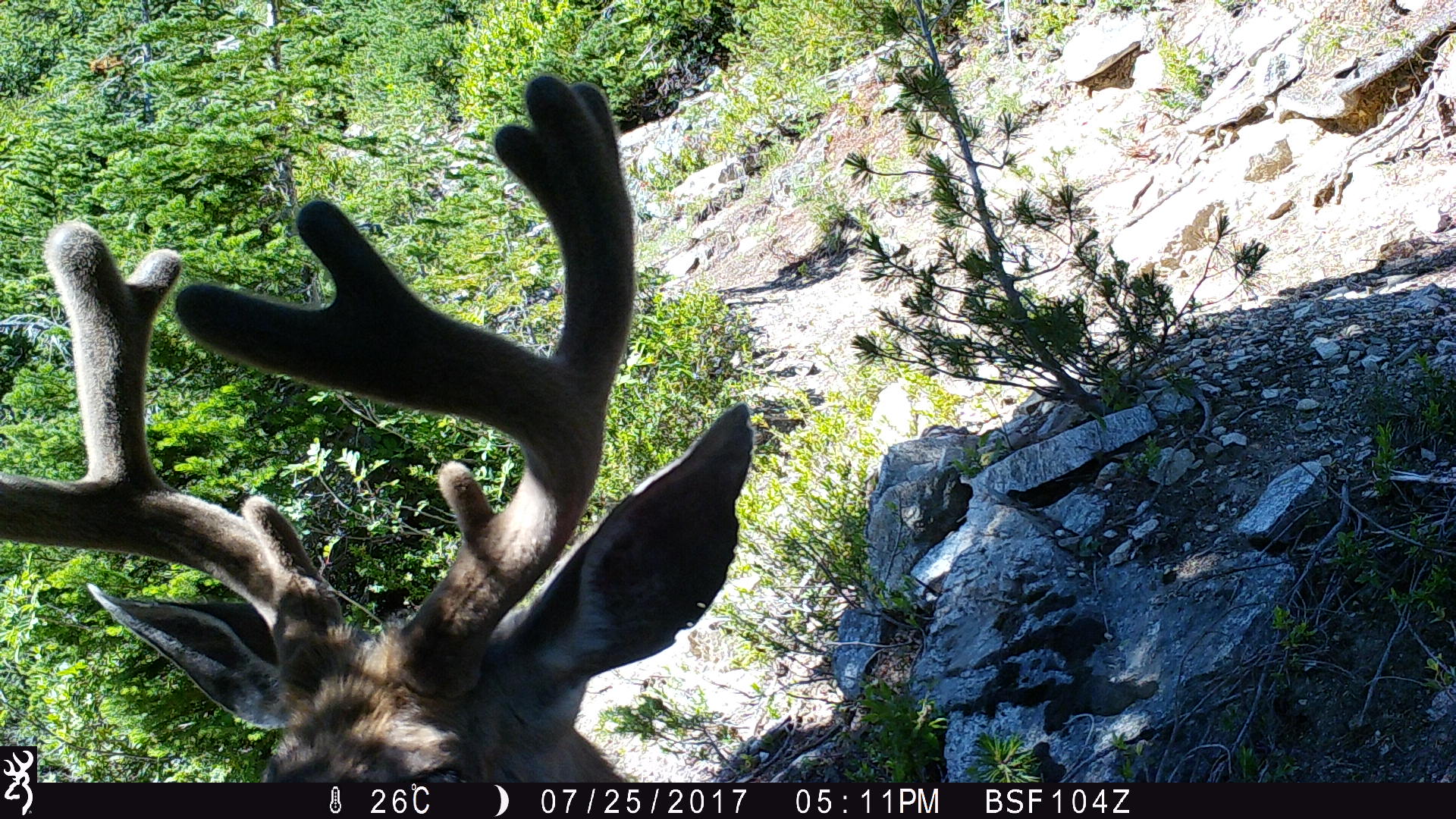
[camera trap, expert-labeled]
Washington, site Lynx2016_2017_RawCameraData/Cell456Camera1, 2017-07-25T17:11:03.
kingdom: Animalia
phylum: Chordata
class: Mammalia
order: Artiodactyla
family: Cervidae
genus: Odocoileus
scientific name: Odocoileus hemionus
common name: mule deer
Odocoileus hemionus (mule deer). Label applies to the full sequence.